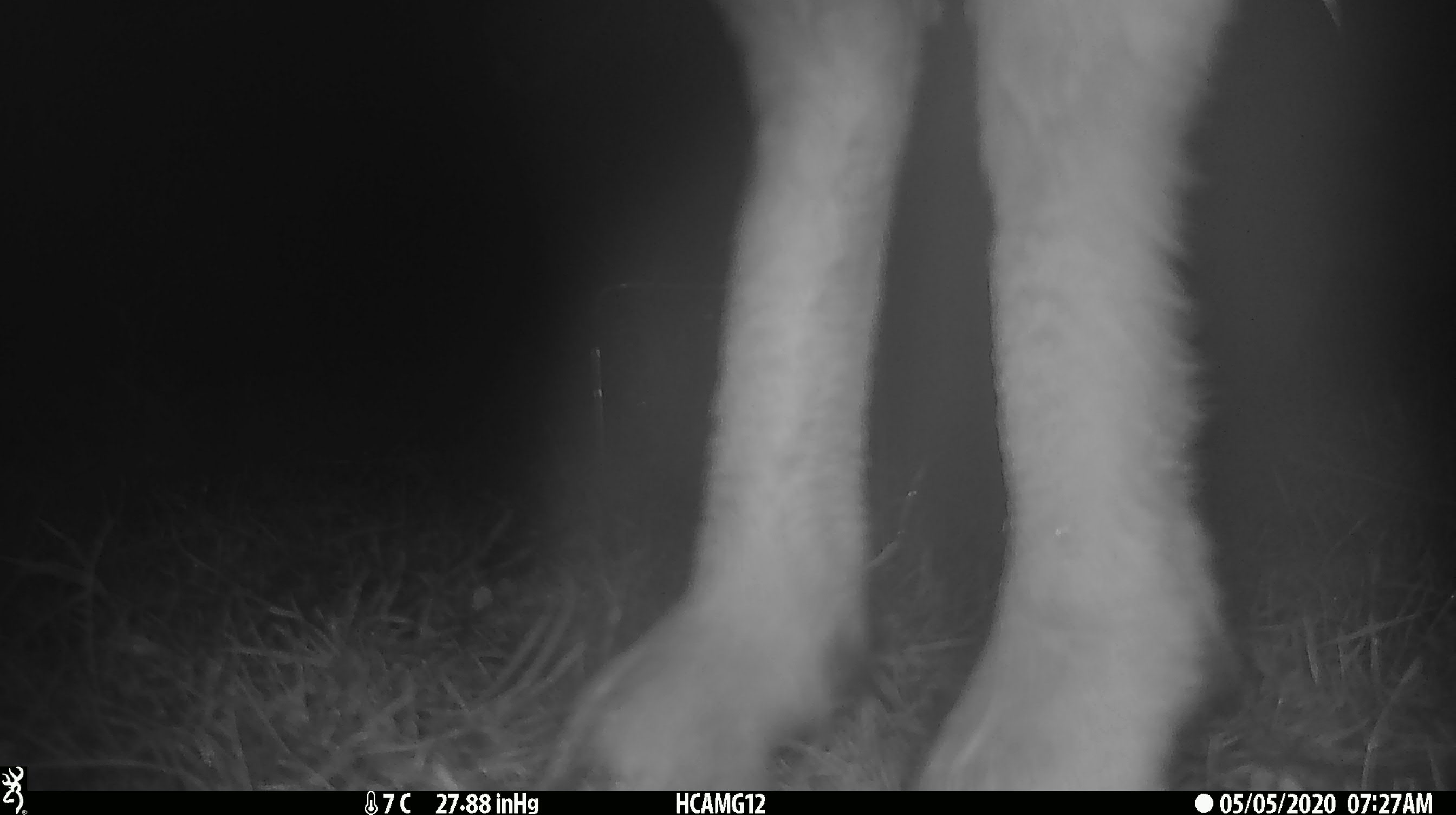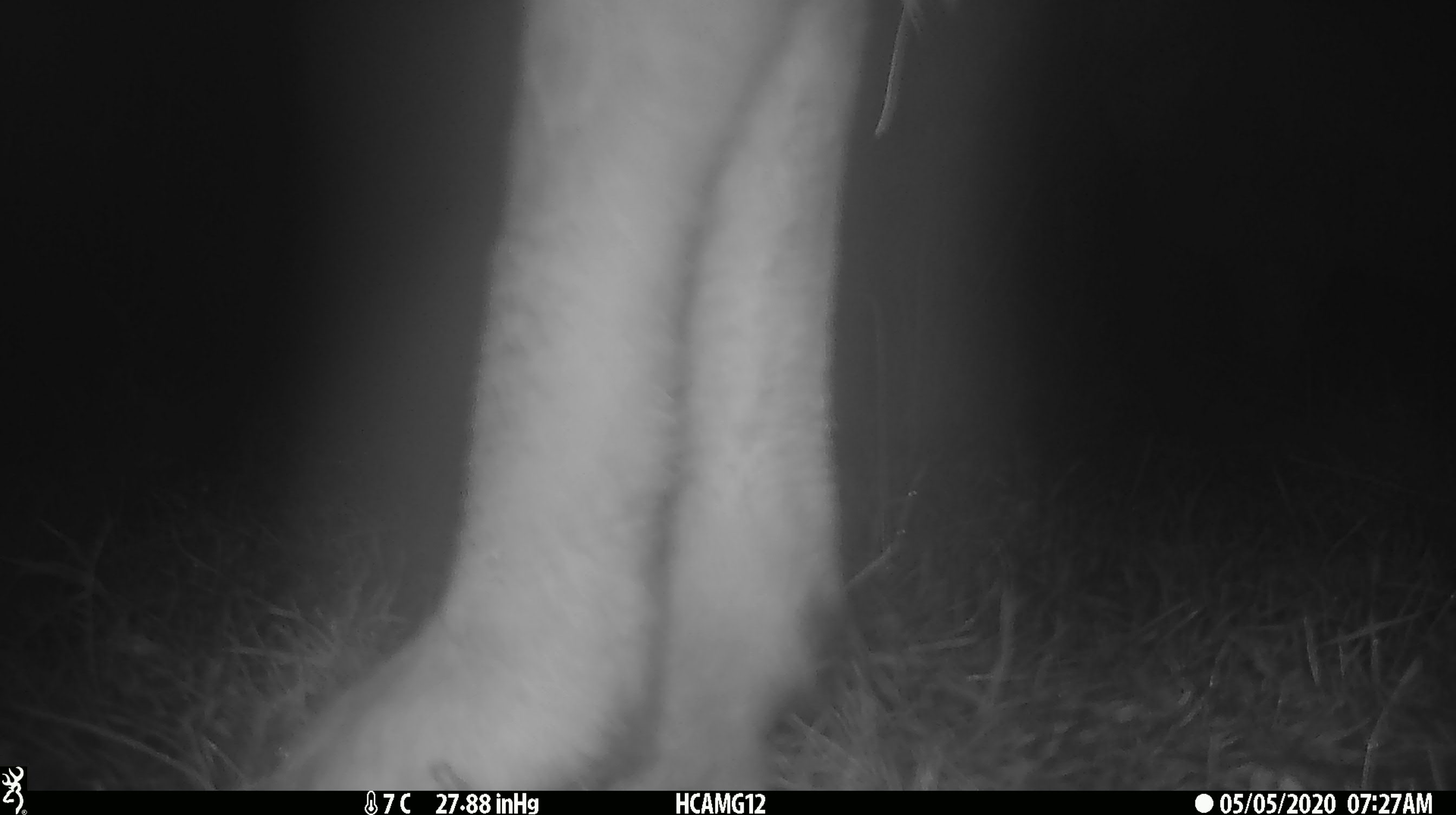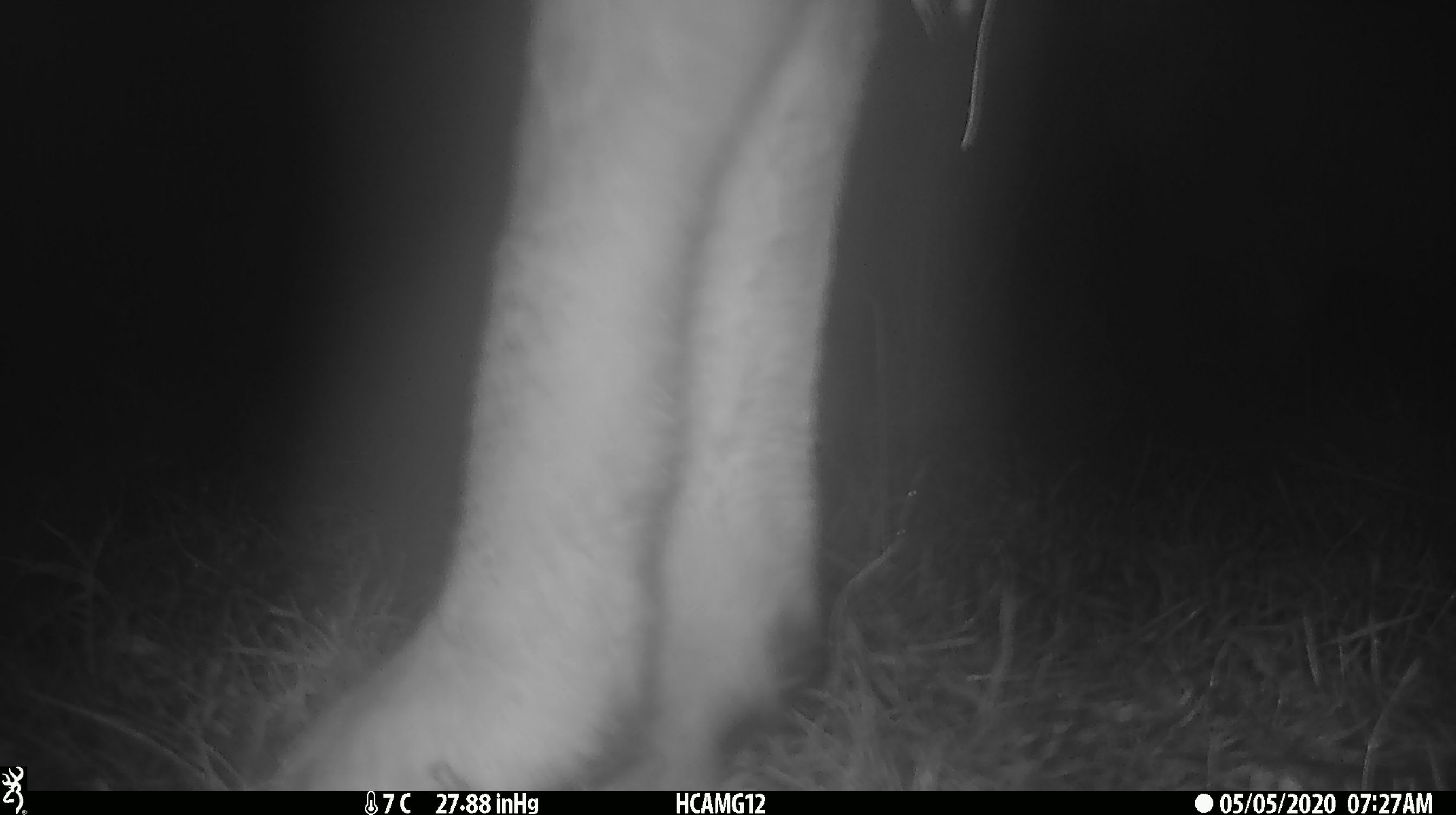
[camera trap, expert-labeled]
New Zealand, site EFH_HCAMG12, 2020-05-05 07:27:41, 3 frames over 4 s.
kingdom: Animalia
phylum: Chordata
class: Mammalia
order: Artiodactyla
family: Bovidae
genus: Ovis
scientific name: Ovis aries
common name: domestic sheep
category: sheep